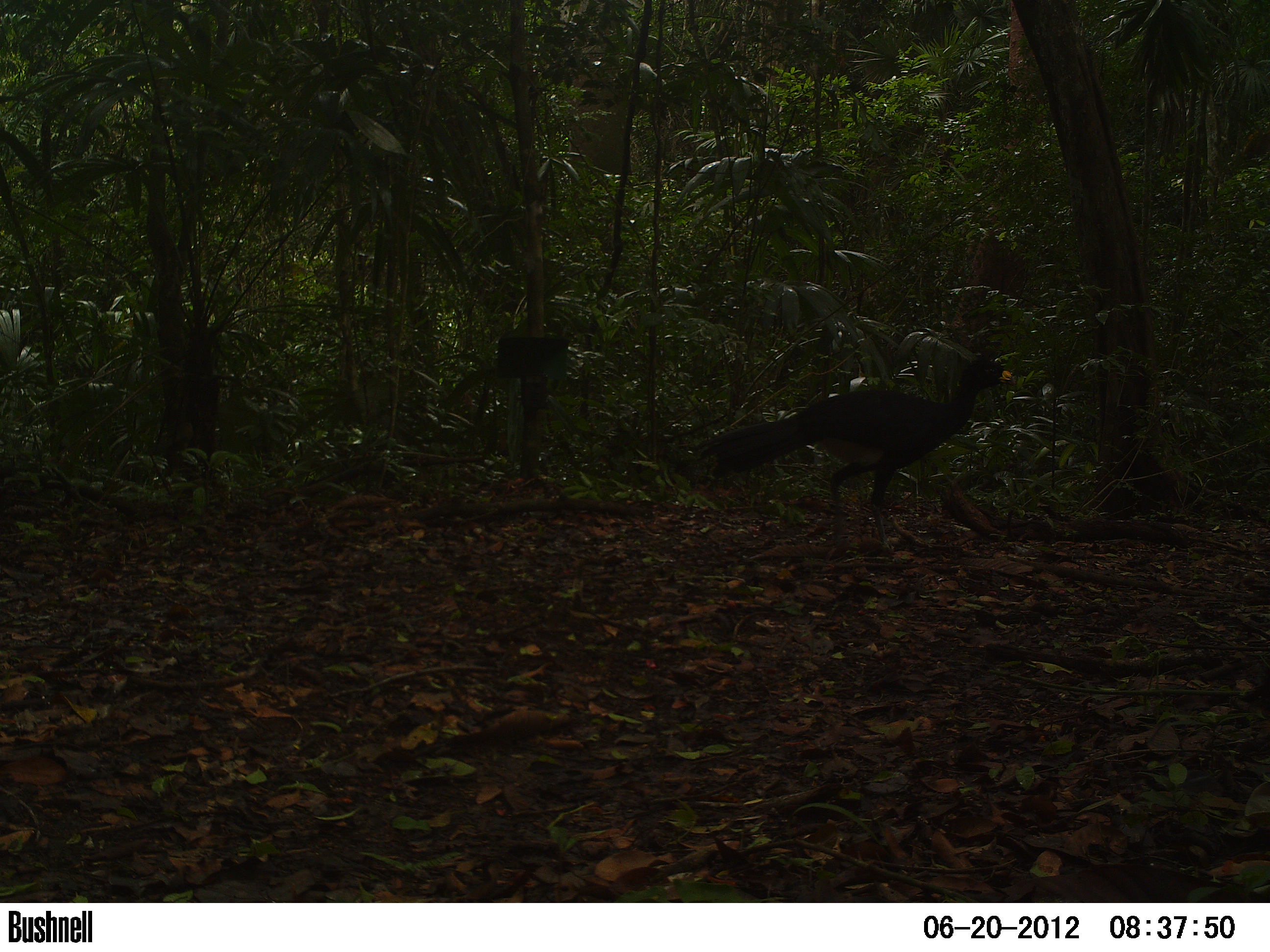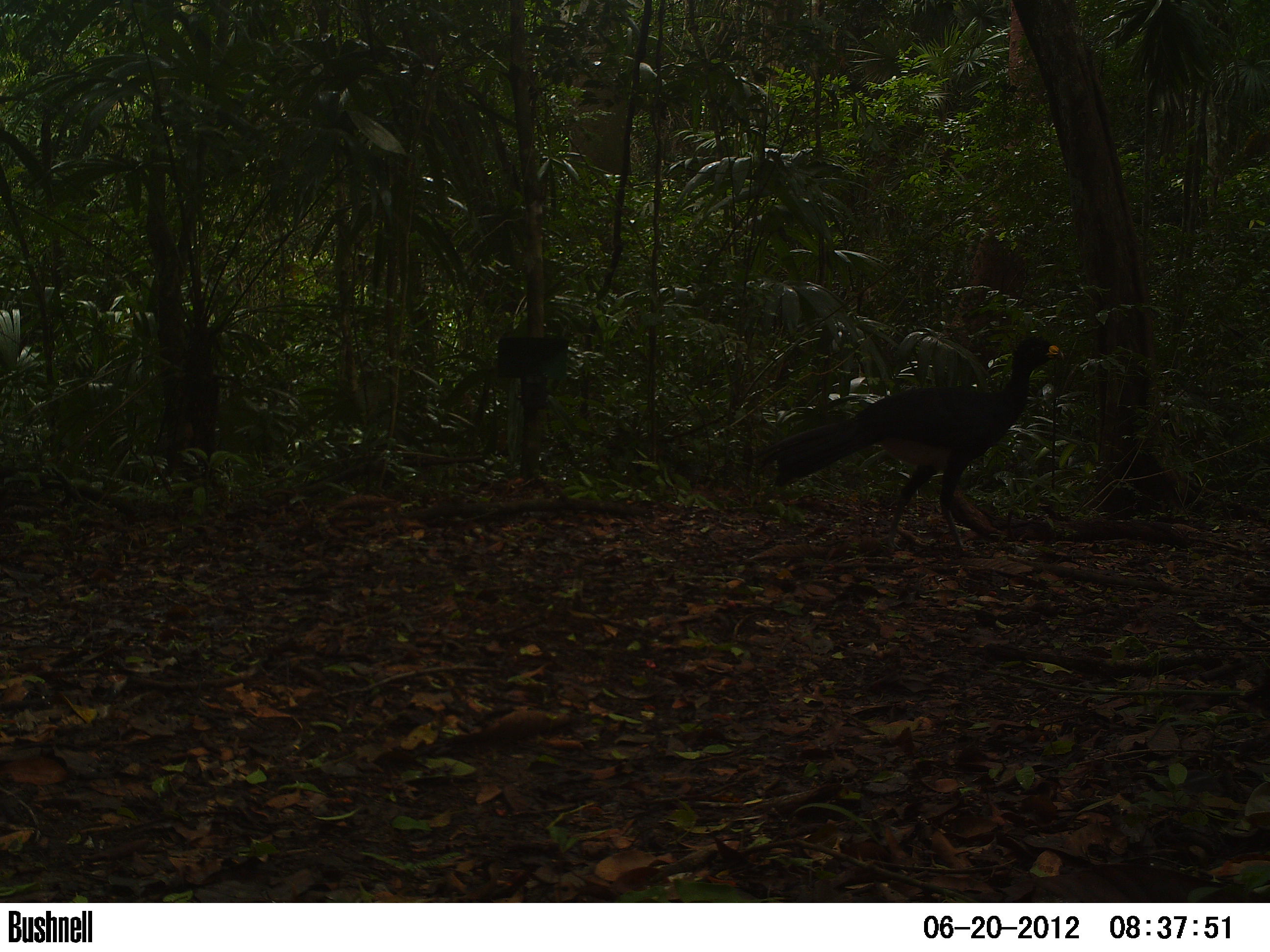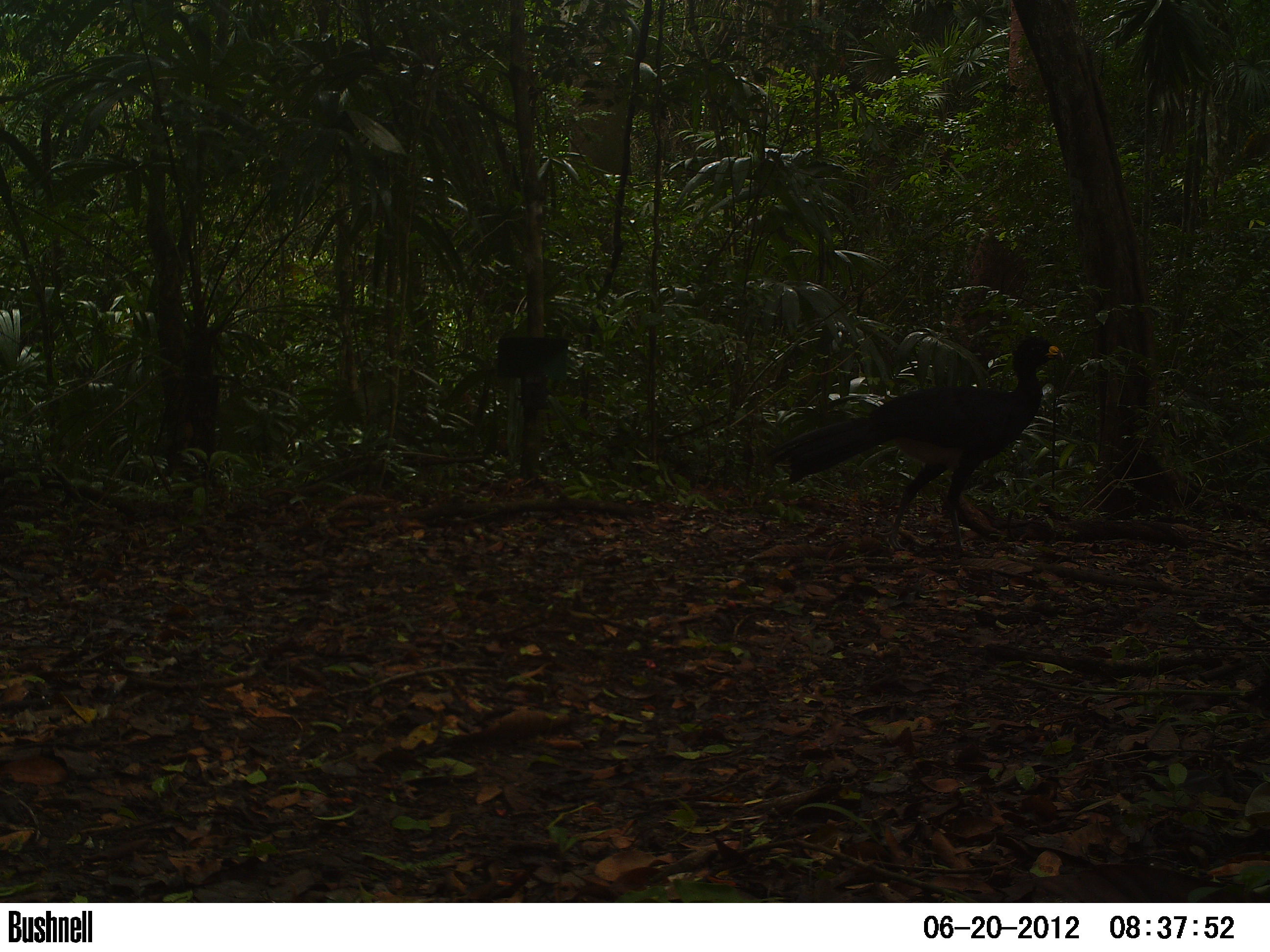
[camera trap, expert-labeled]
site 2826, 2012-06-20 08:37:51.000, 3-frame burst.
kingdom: Animalia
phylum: Chordata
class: Aves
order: Galliformes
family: Cracidae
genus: Crax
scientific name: Crax rubra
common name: great curassow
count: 1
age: adult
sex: male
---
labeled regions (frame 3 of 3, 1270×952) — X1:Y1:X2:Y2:
crax rubra: 768:335:1063:552